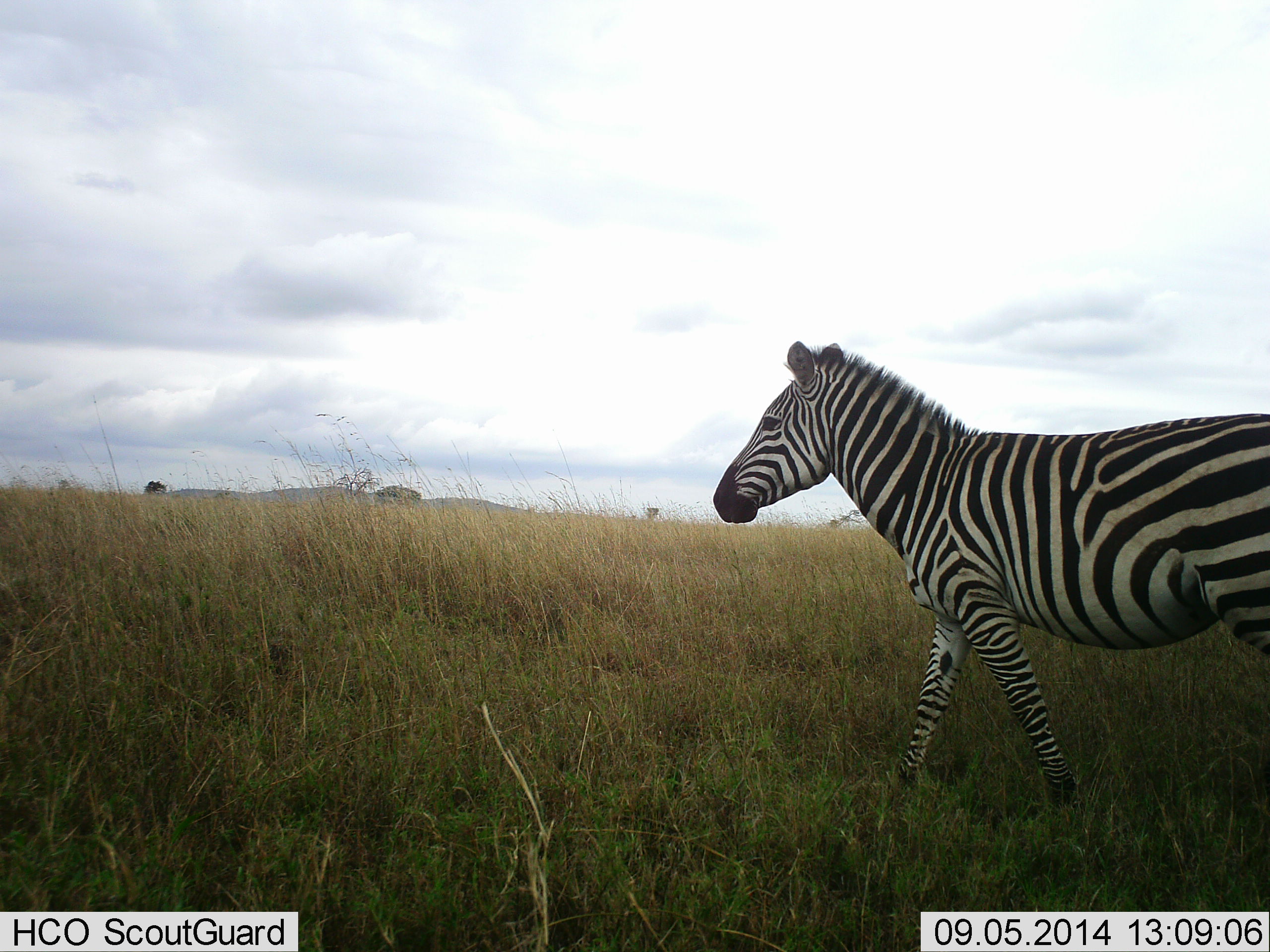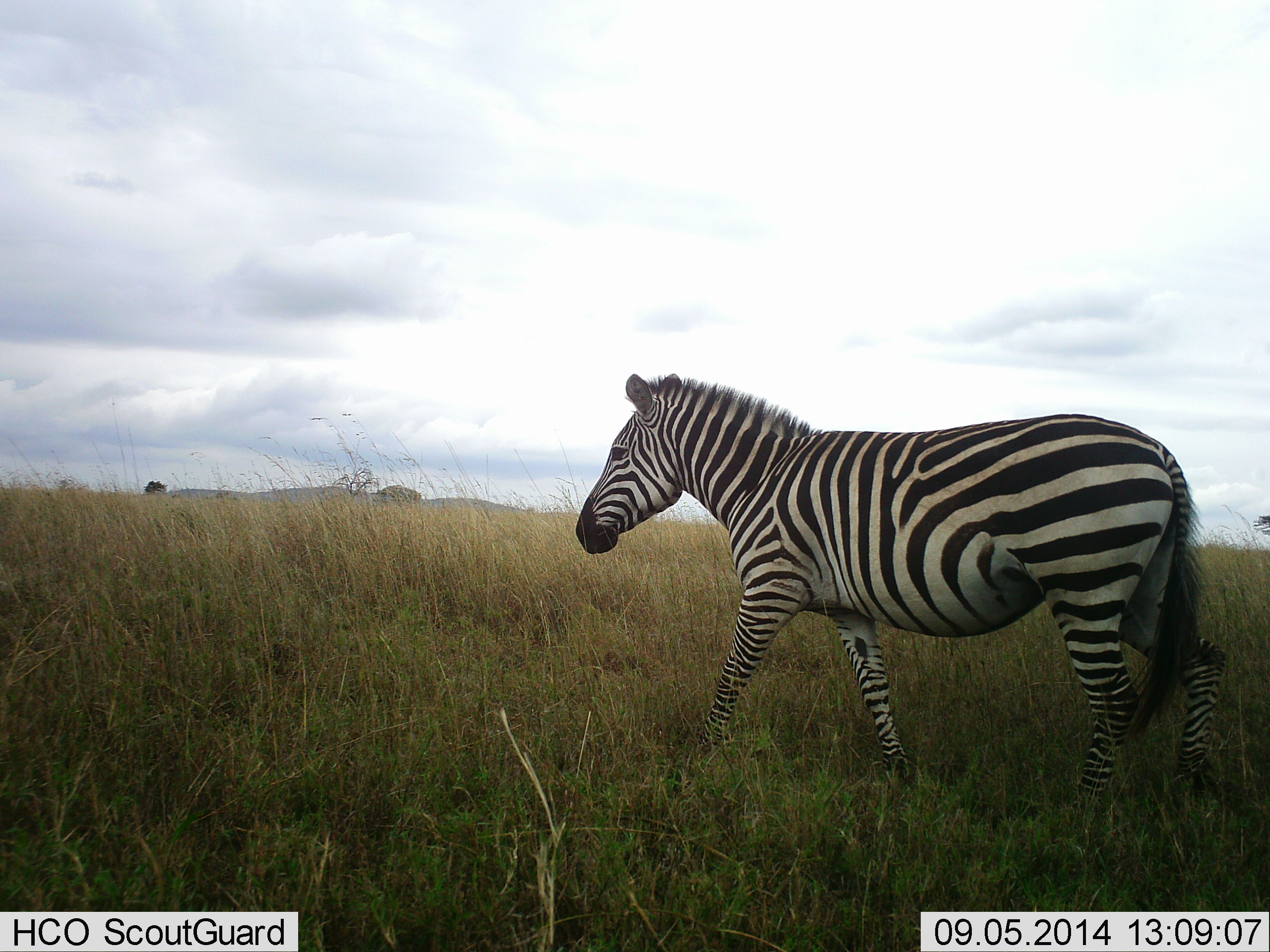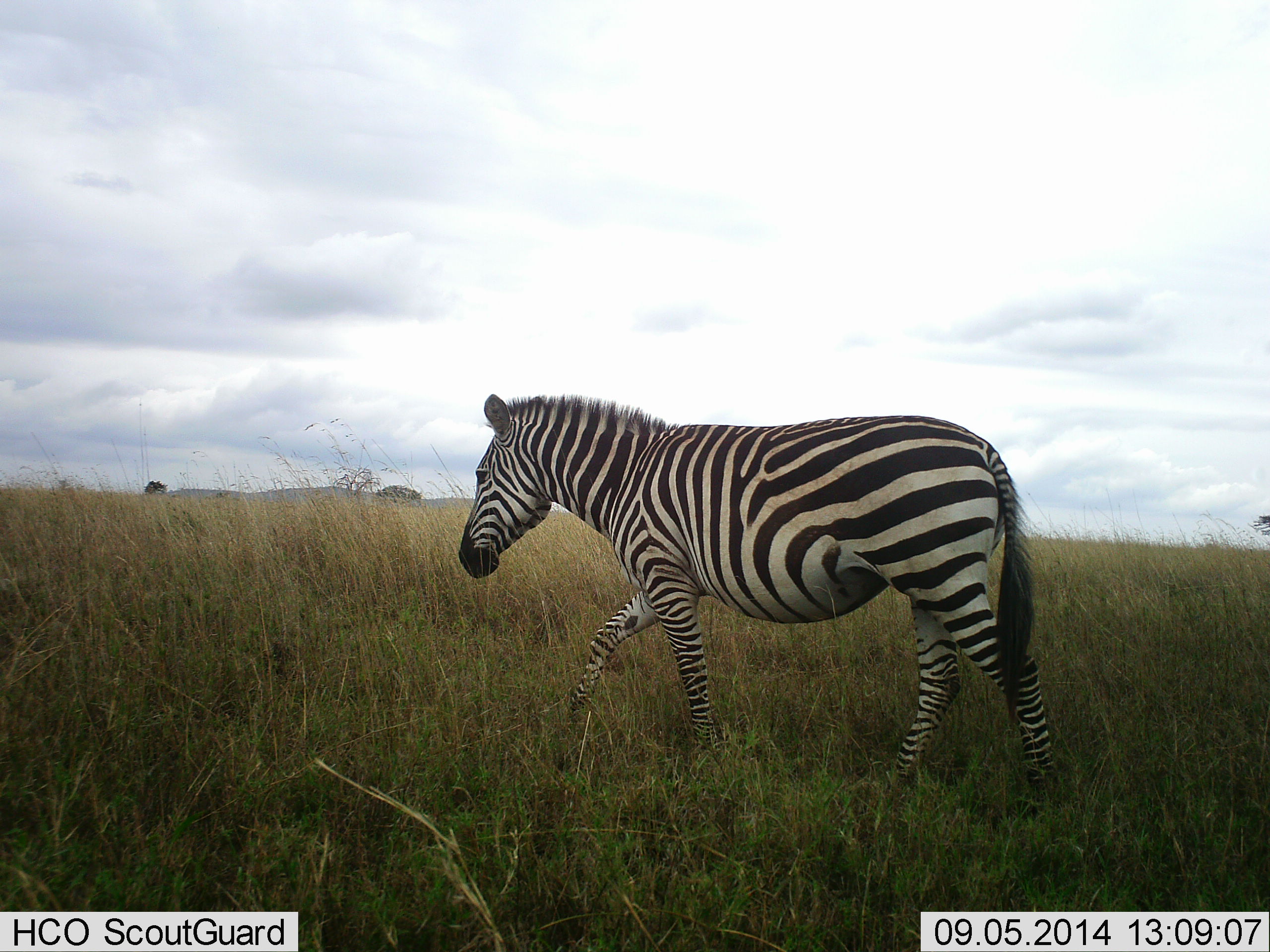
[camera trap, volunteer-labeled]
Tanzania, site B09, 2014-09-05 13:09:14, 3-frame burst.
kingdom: Animalia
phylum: Chordata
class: Mammalia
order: Perissodactyla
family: Equidae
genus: Equus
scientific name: Equus quagga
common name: plains zebra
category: zebra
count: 1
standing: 10%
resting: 0%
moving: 90%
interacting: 0%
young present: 0%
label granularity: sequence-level